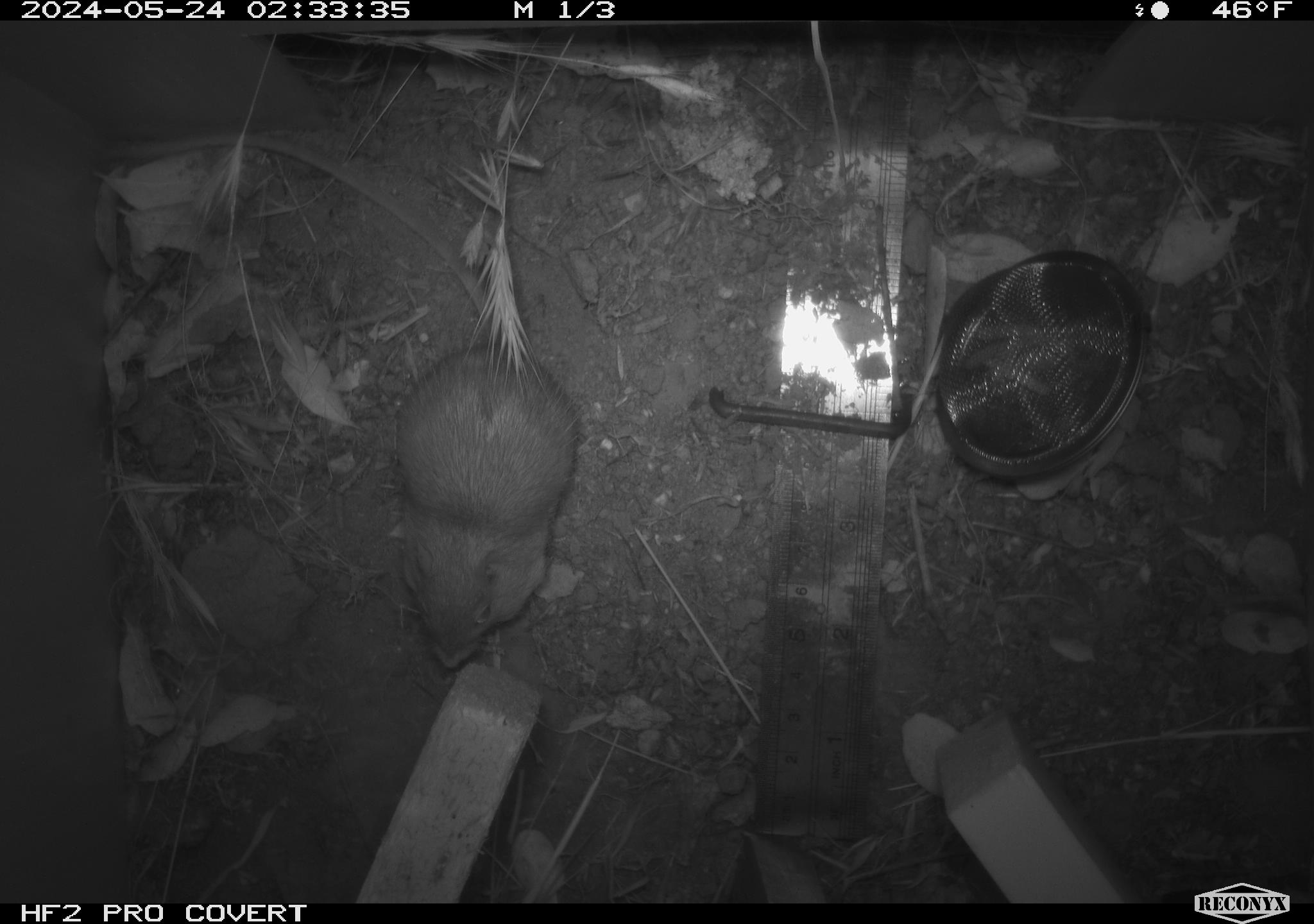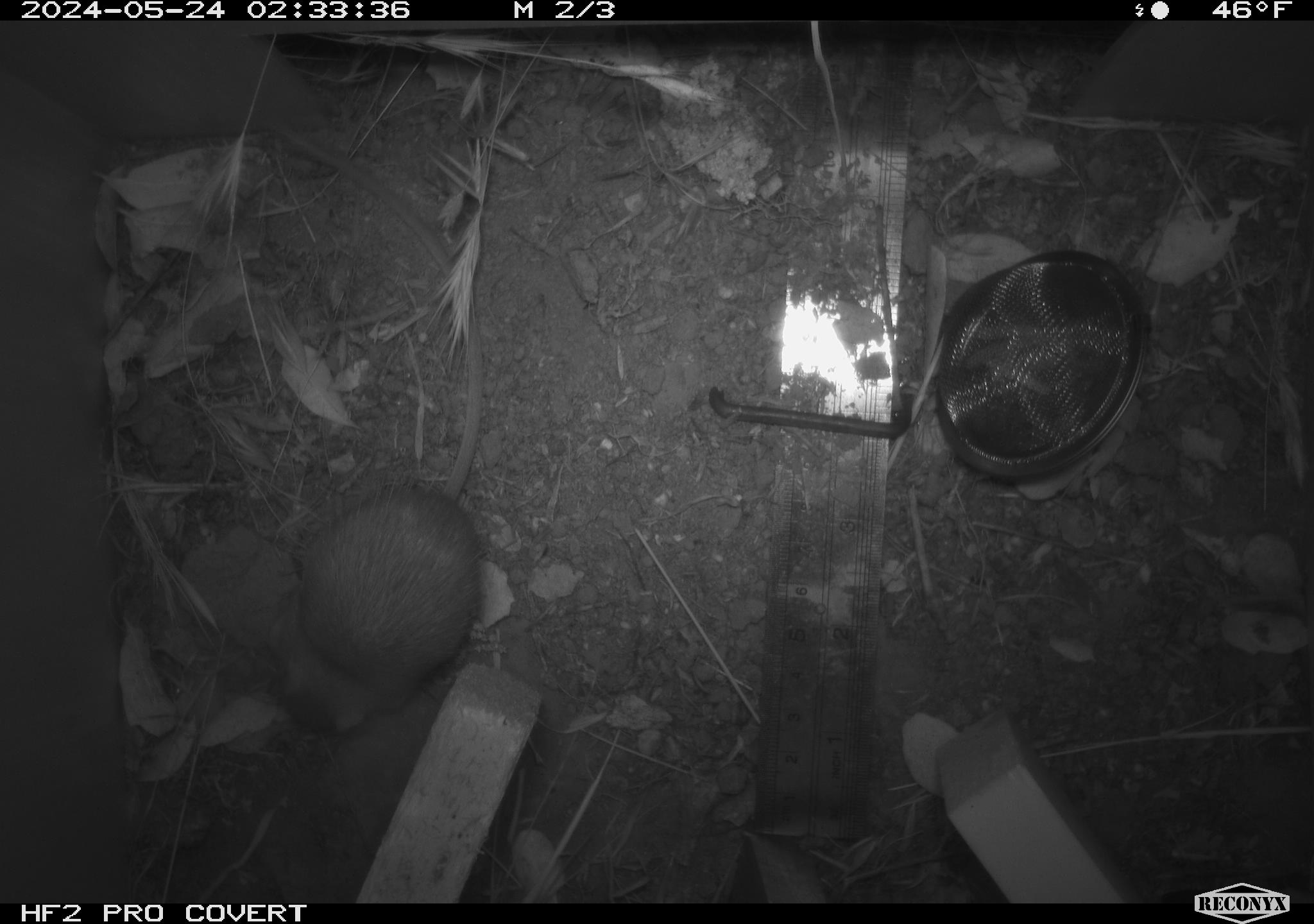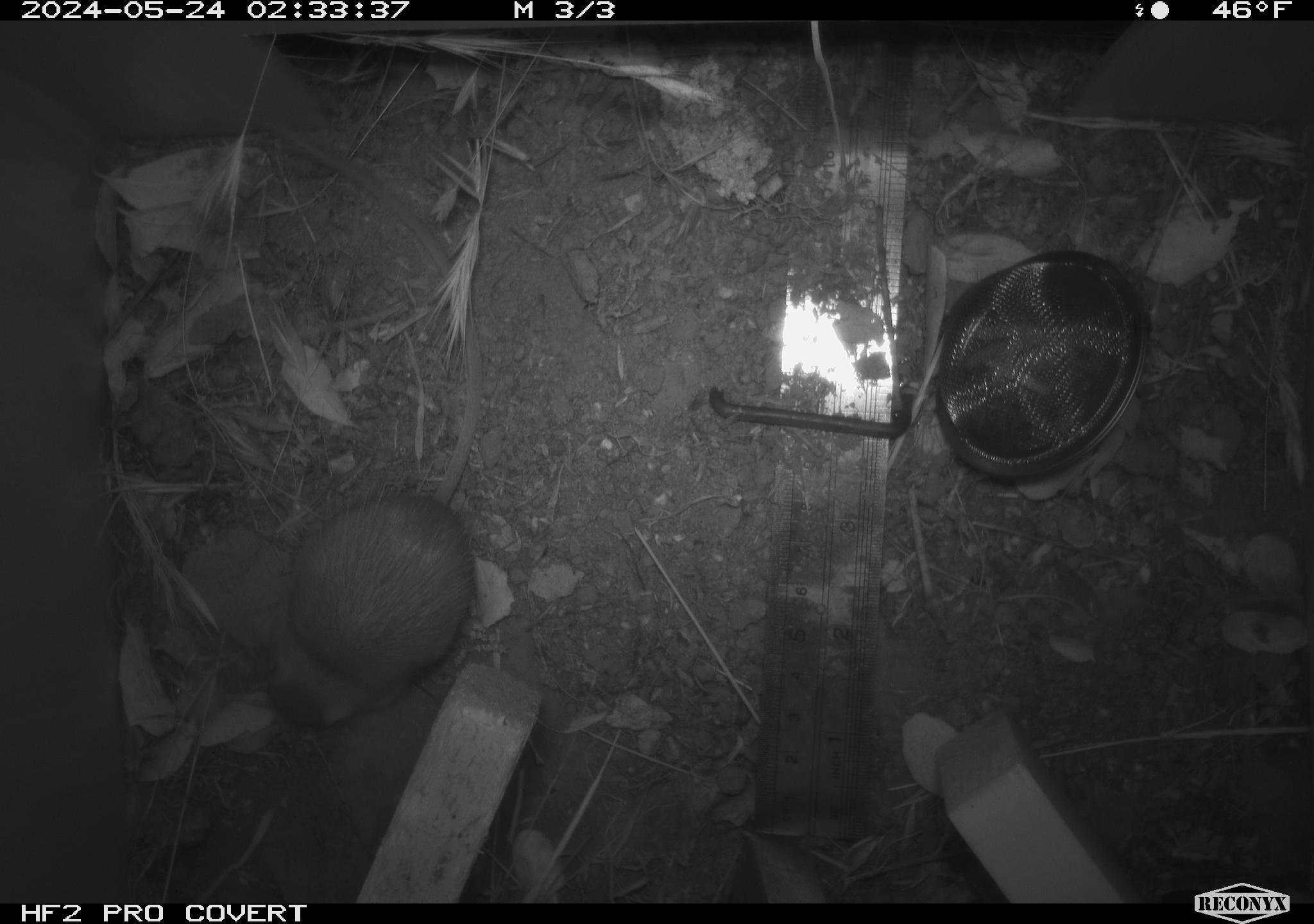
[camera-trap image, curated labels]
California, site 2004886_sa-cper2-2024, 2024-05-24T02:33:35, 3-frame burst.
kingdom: Animalia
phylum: Chordata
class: Mammalia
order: Rodentia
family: Heteromyidae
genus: Dipodomys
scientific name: Dipodomys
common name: kangaroo rats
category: dipodomys species